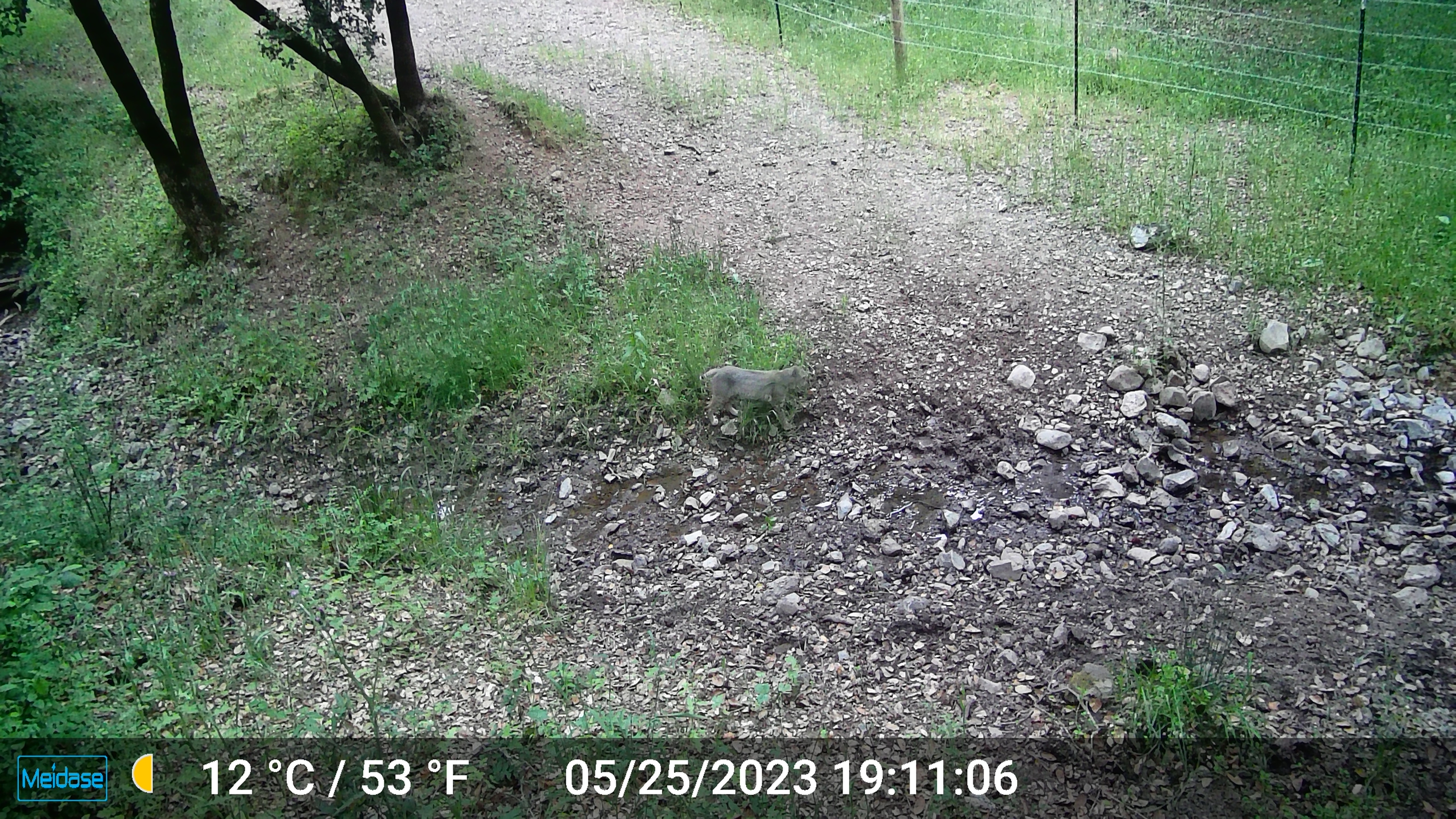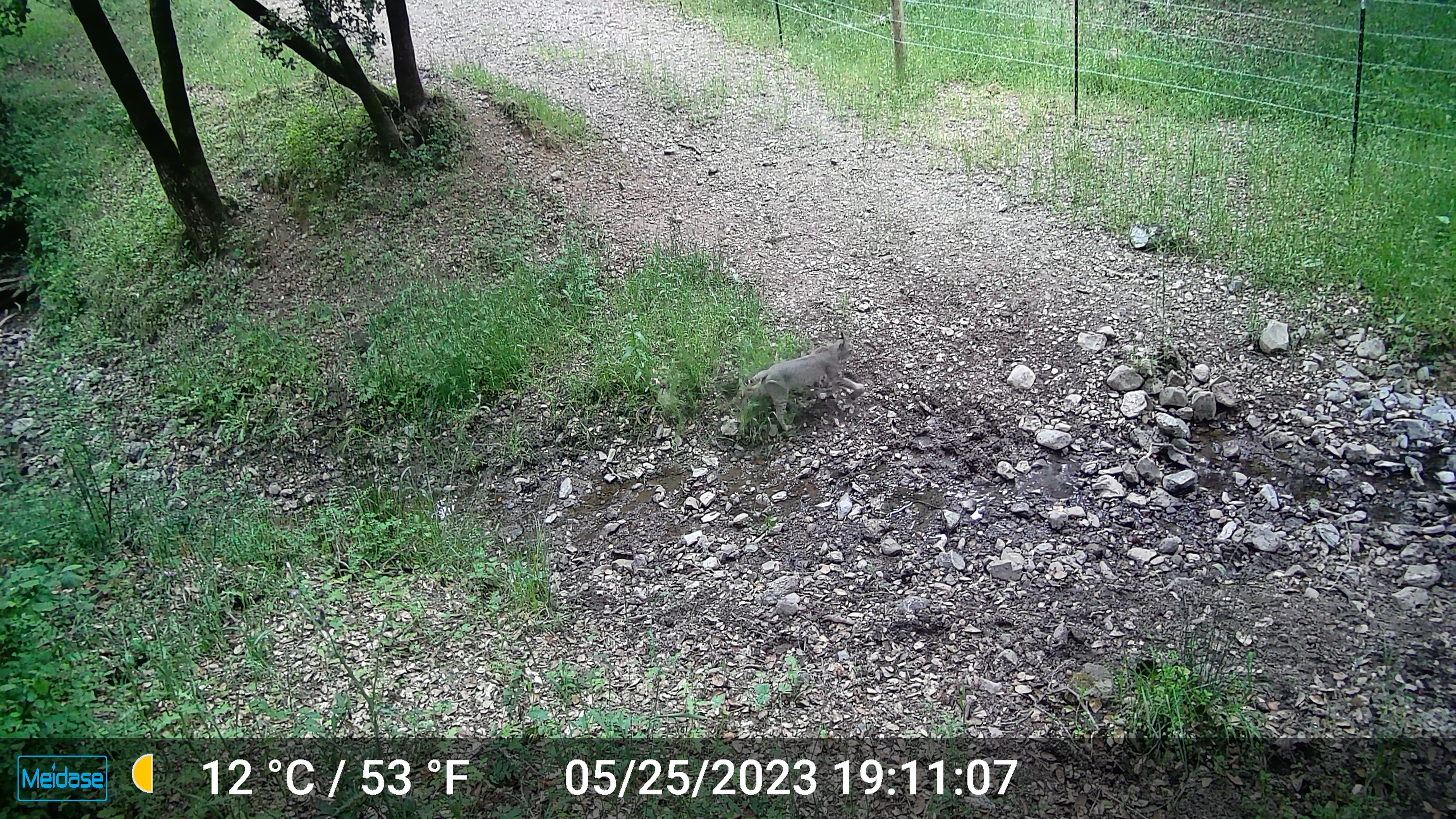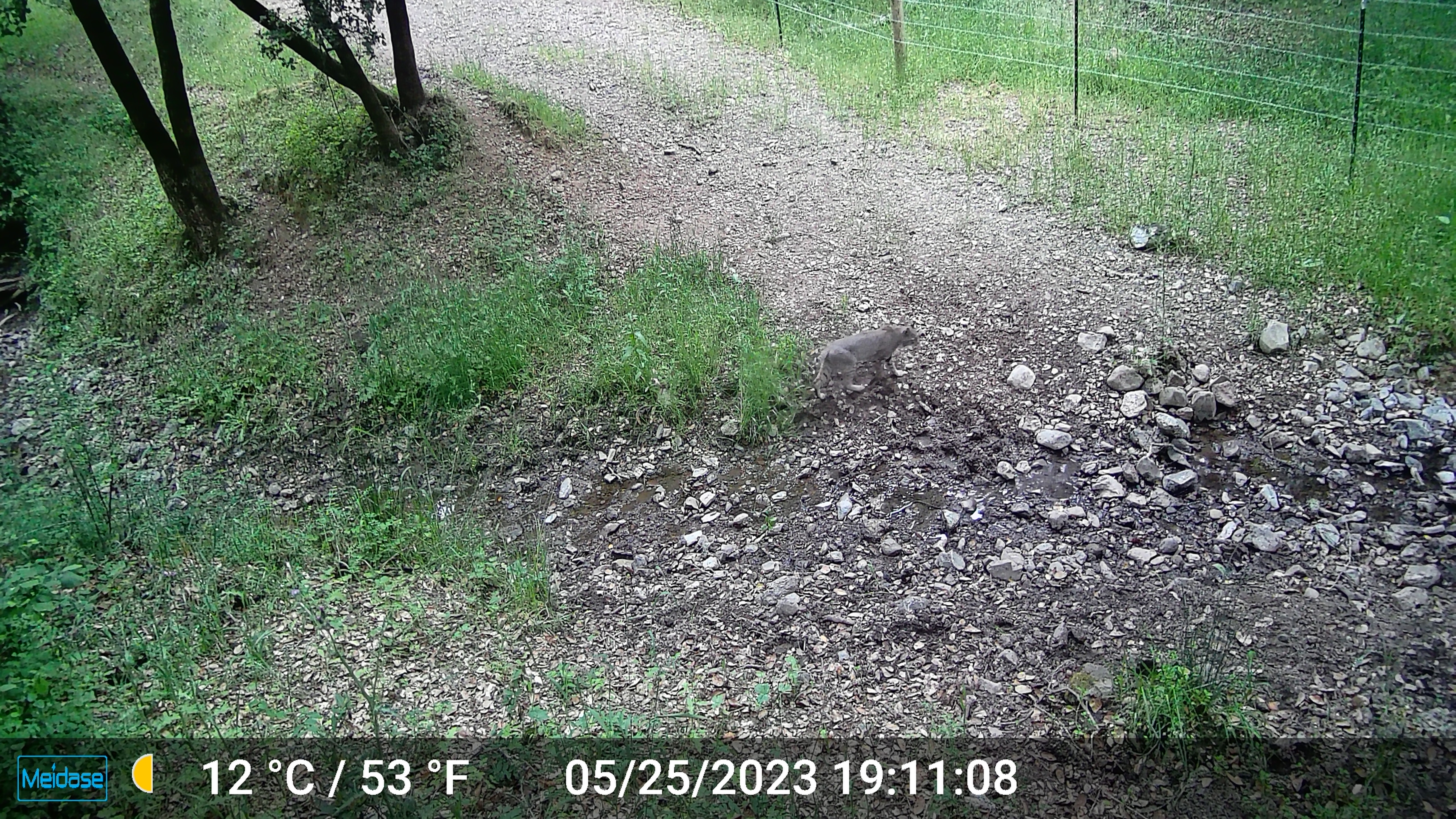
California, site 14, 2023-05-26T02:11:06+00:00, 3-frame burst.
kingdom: Animalia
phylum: Chordata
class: Mammalia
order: Carnivora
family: Felidae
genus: Lynx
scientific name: Lynx rufus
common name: bobcat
Bobcat (Lynx rufus).